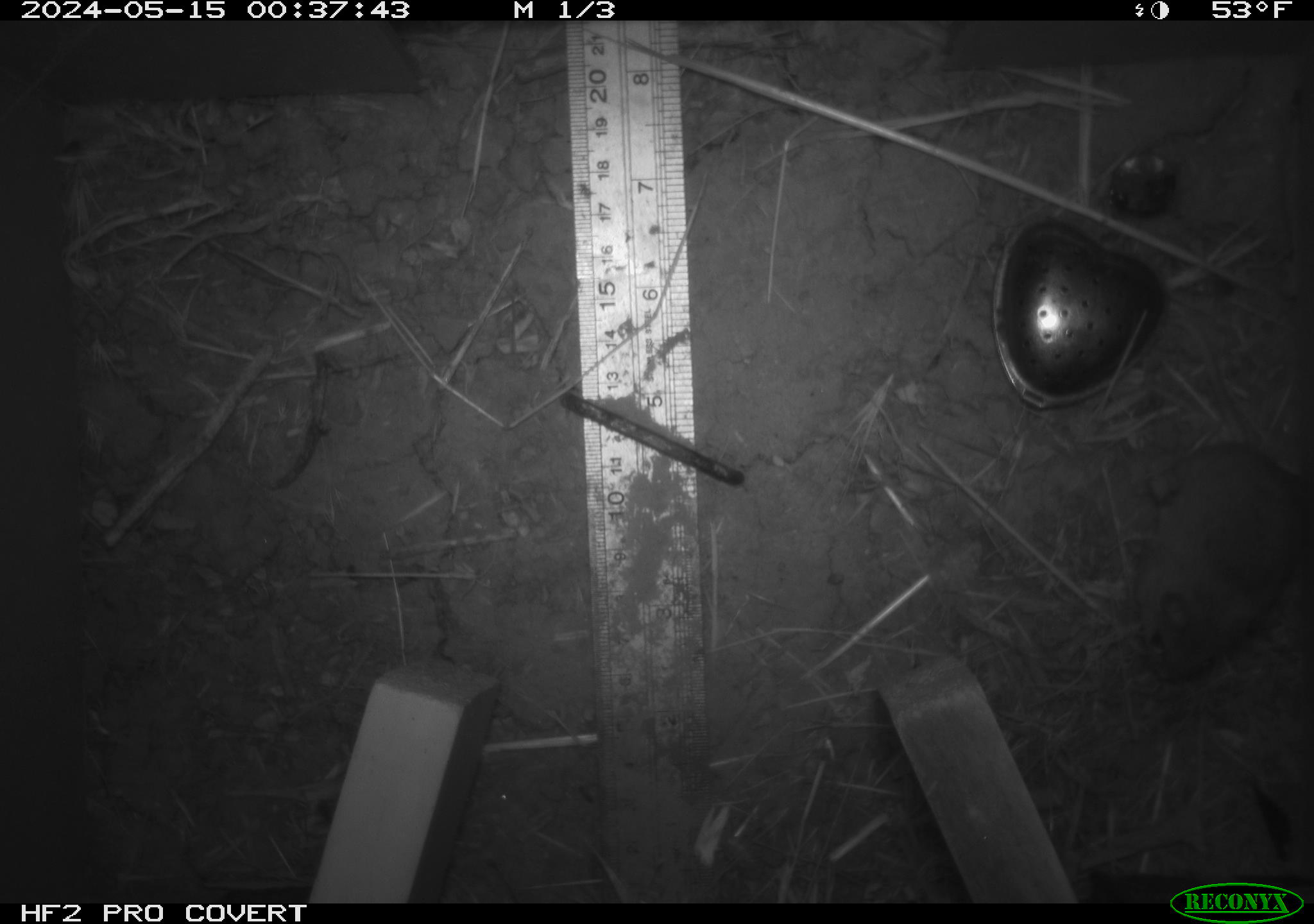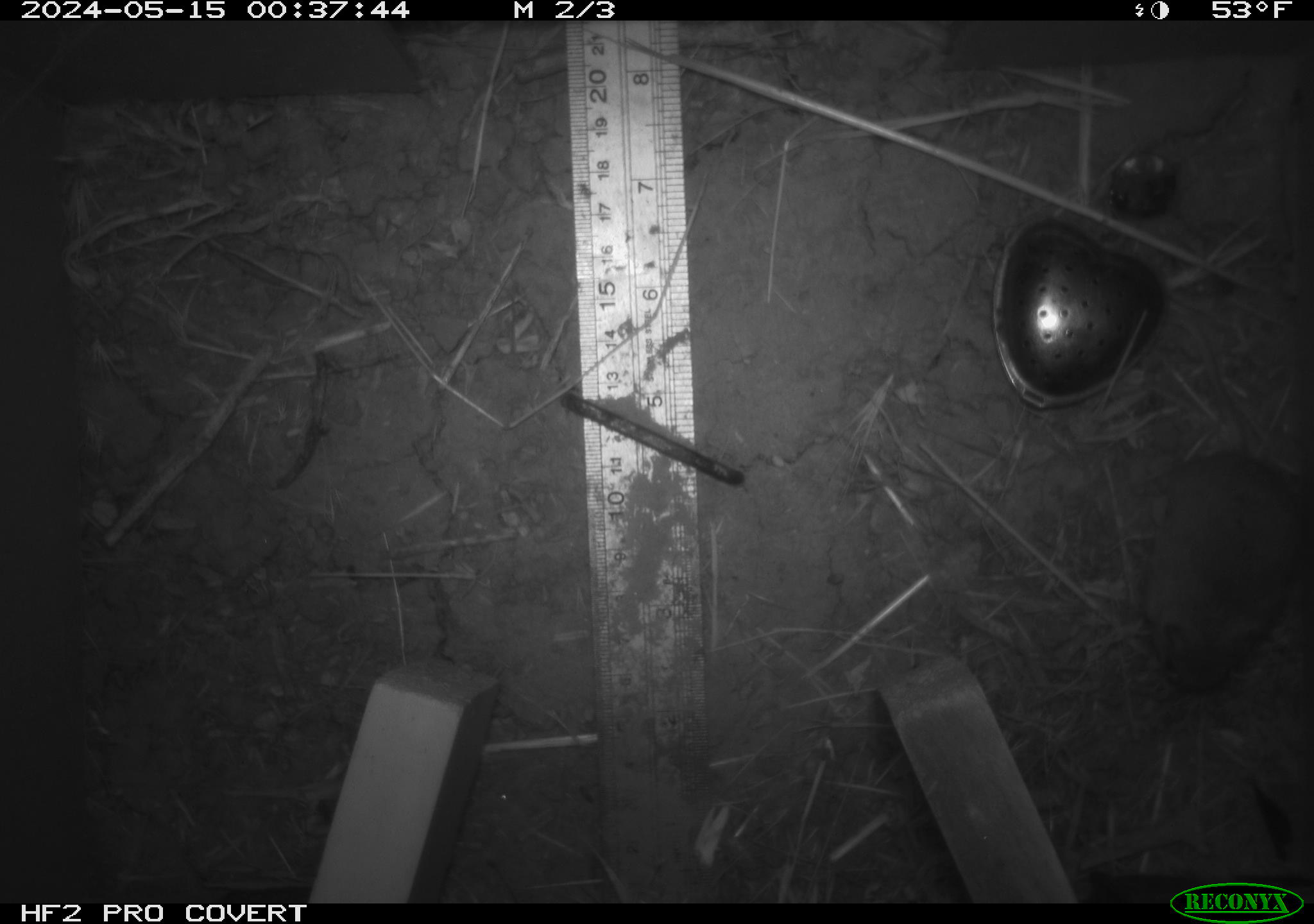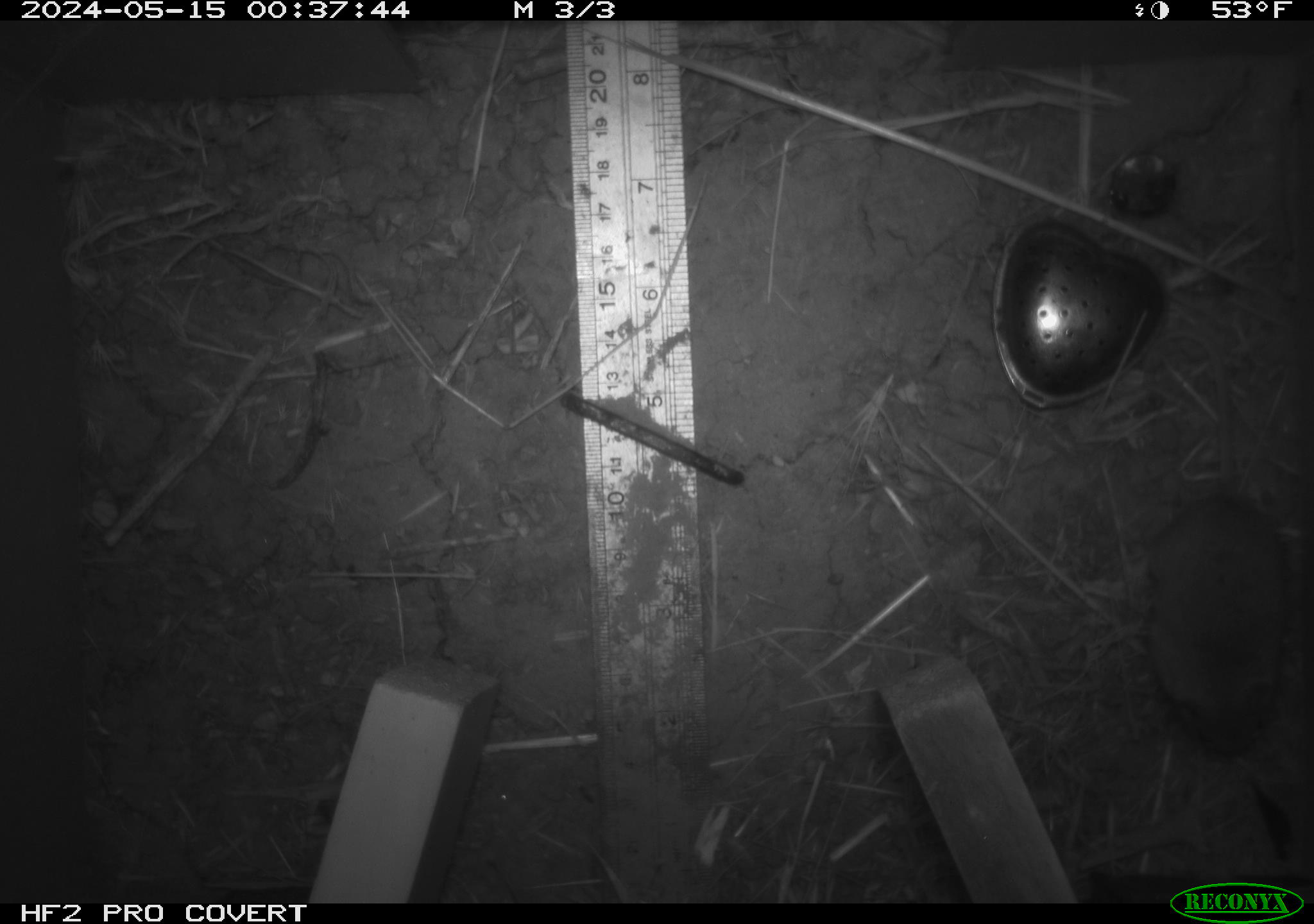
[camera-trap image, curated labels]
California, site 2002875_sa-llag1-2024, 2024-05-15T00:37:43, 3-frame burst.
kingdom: Animalia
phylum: Chordata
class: Mammalia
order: Rodentia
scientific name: Rodentia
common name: mouse species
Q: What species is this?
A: Mouse species (Rodentia).